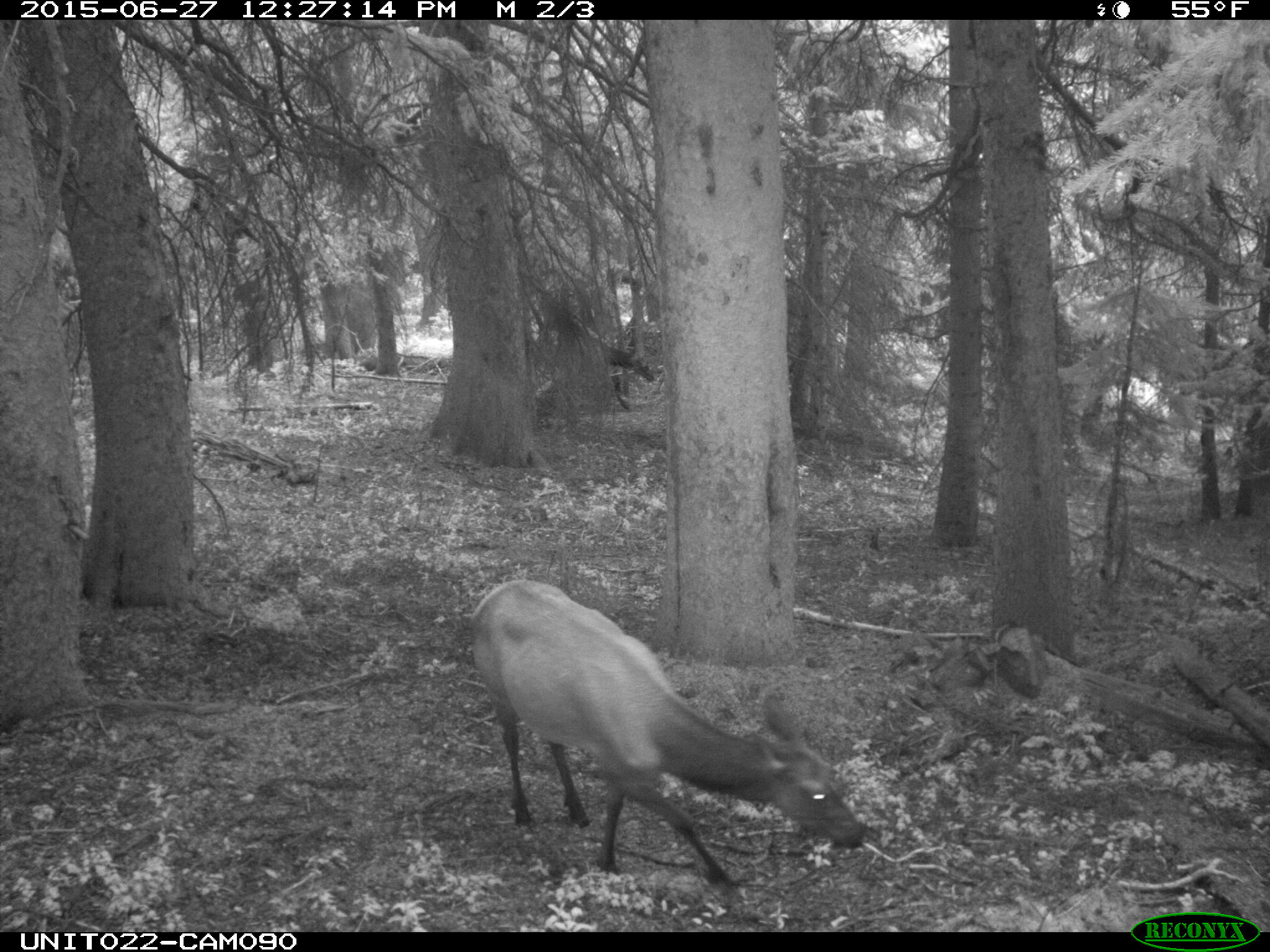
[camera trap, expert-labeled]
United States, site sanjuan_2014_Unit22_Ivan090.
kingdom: Animalia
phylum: Chordata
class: Mammalia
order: Artiodactyla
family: Cervidae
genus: Cervus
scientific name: Cervus elaphus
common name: red deer